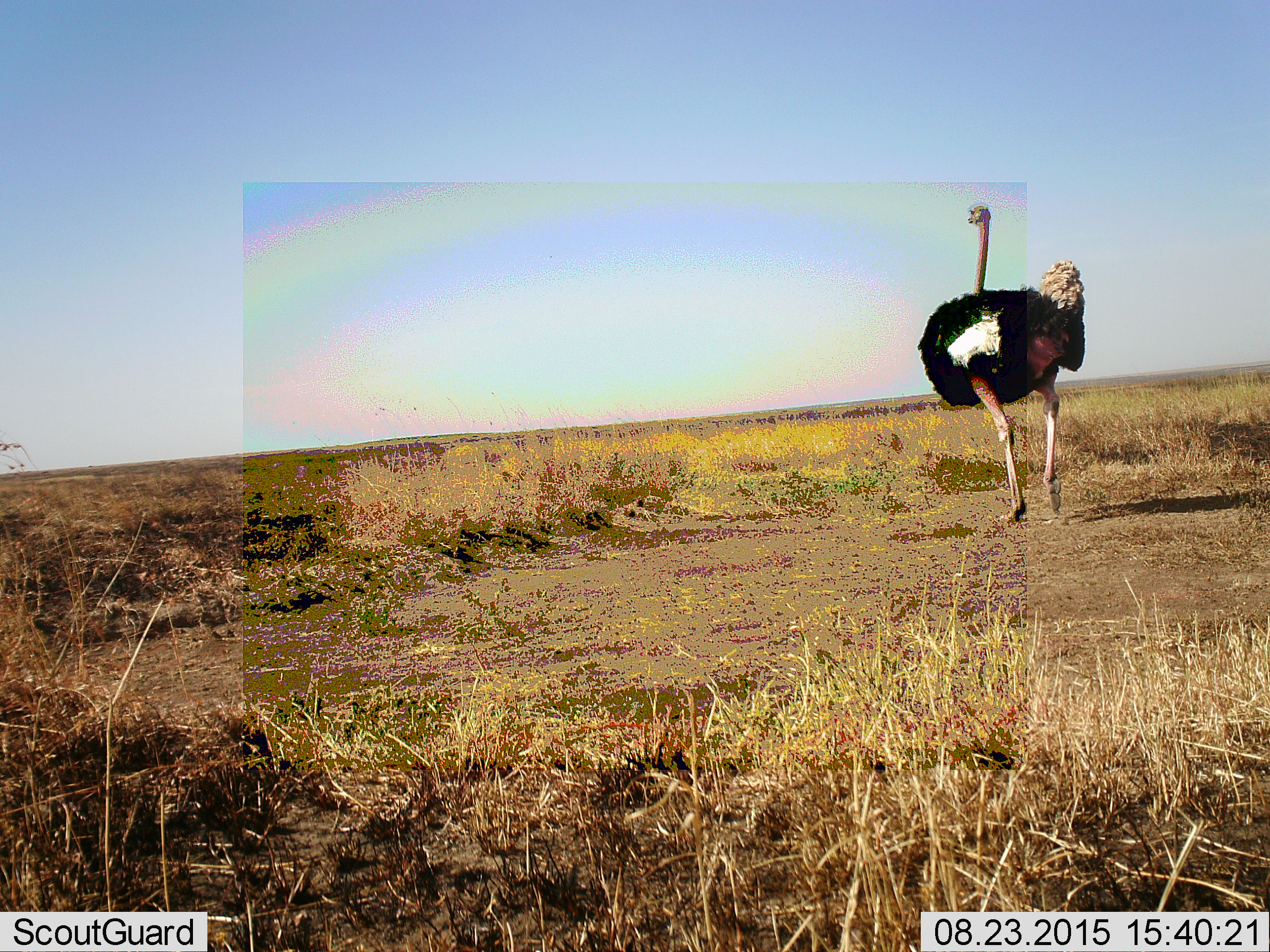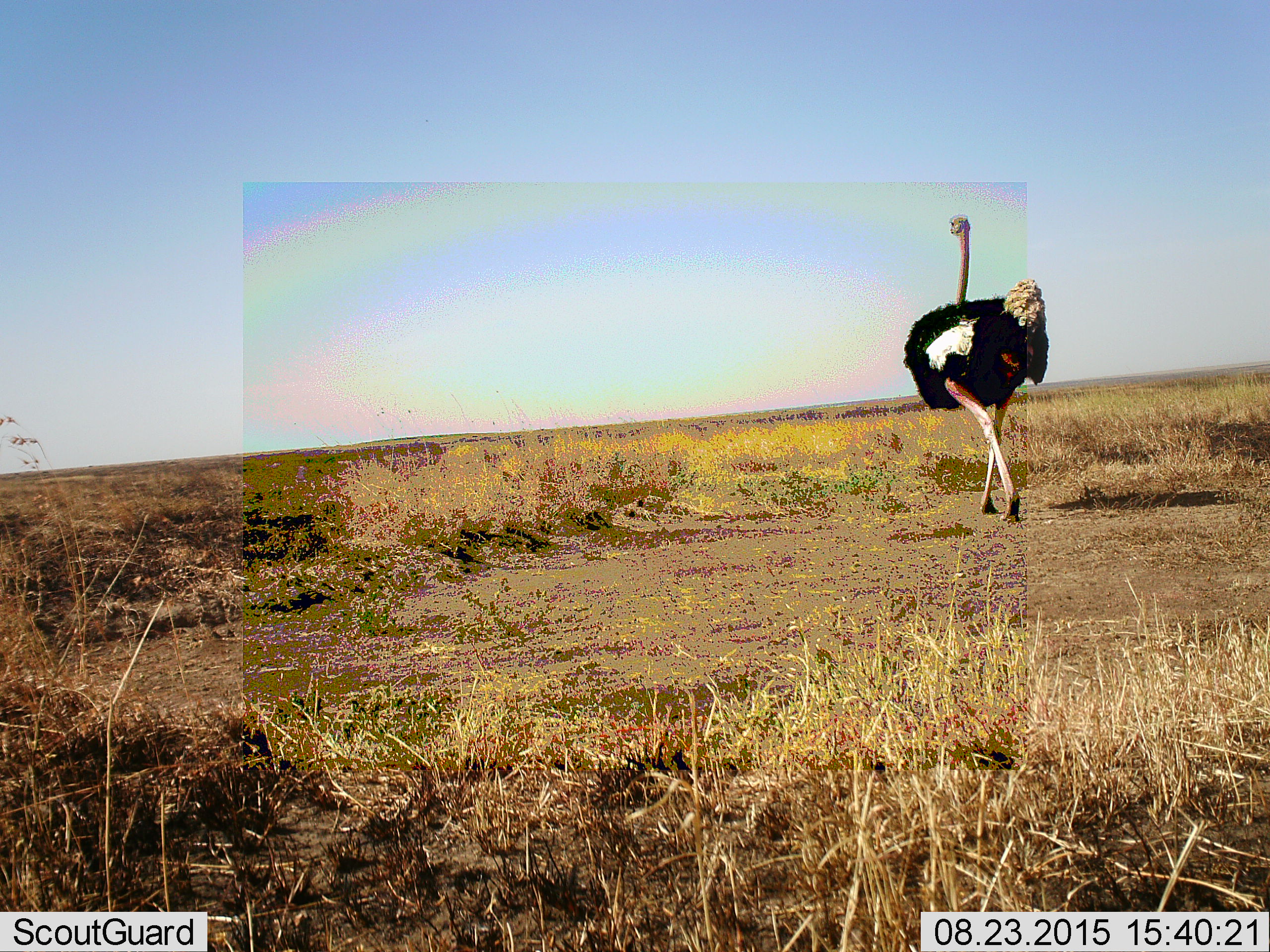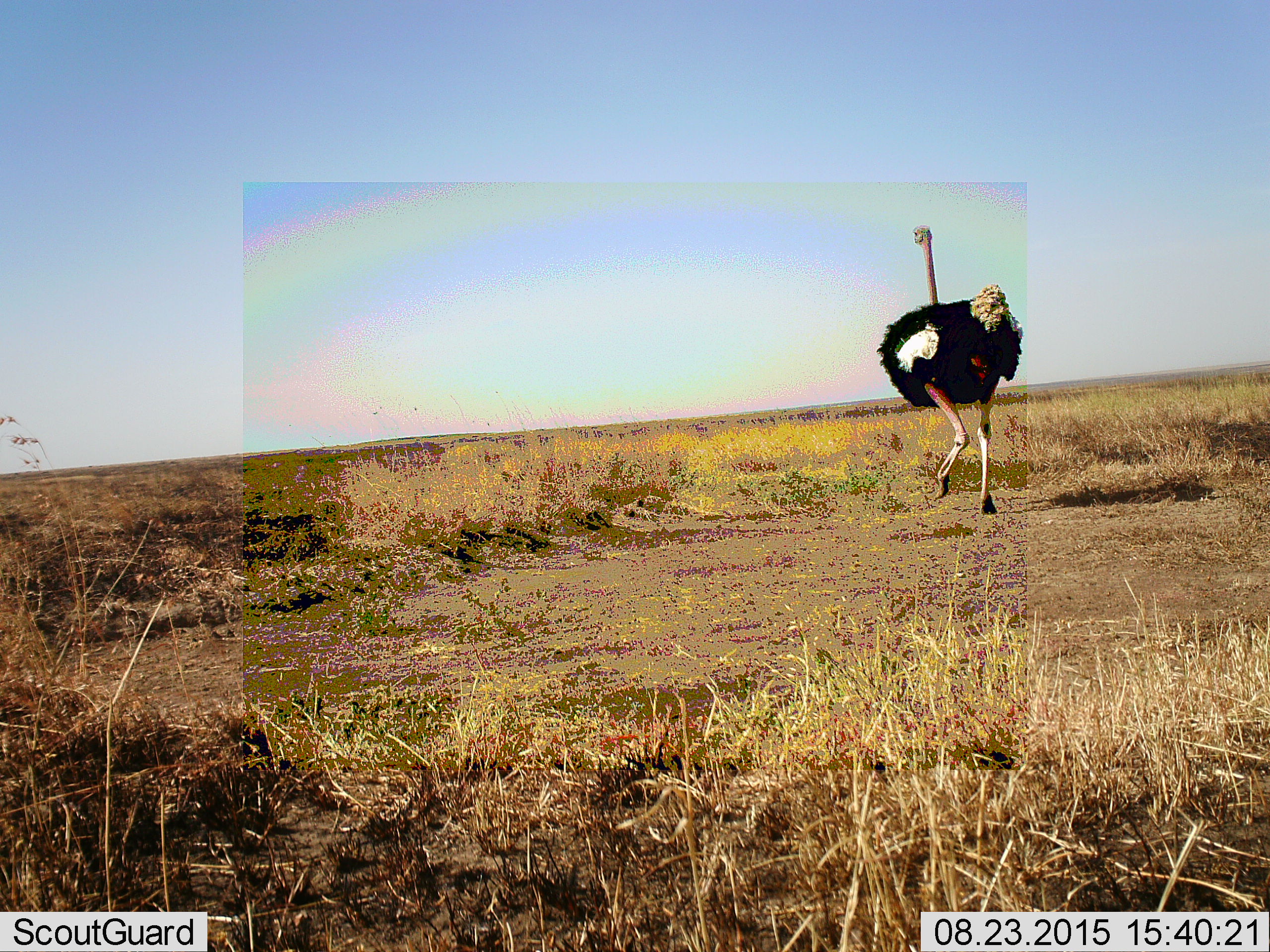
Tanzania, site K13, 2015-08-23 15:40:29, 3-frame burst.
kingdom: Animalia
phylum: Chordata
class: Aves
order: Struthioniformes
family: Struthionidae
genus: Struthio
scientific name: Struthio camelus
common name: ostrich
Ostrich (Struthio camelus), count 1. Behavior (volunteer vote fractions): standing 0%, resting 0%, moving 100%, interacting 0%. Young present (vote fraction): 0%. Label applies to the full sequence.